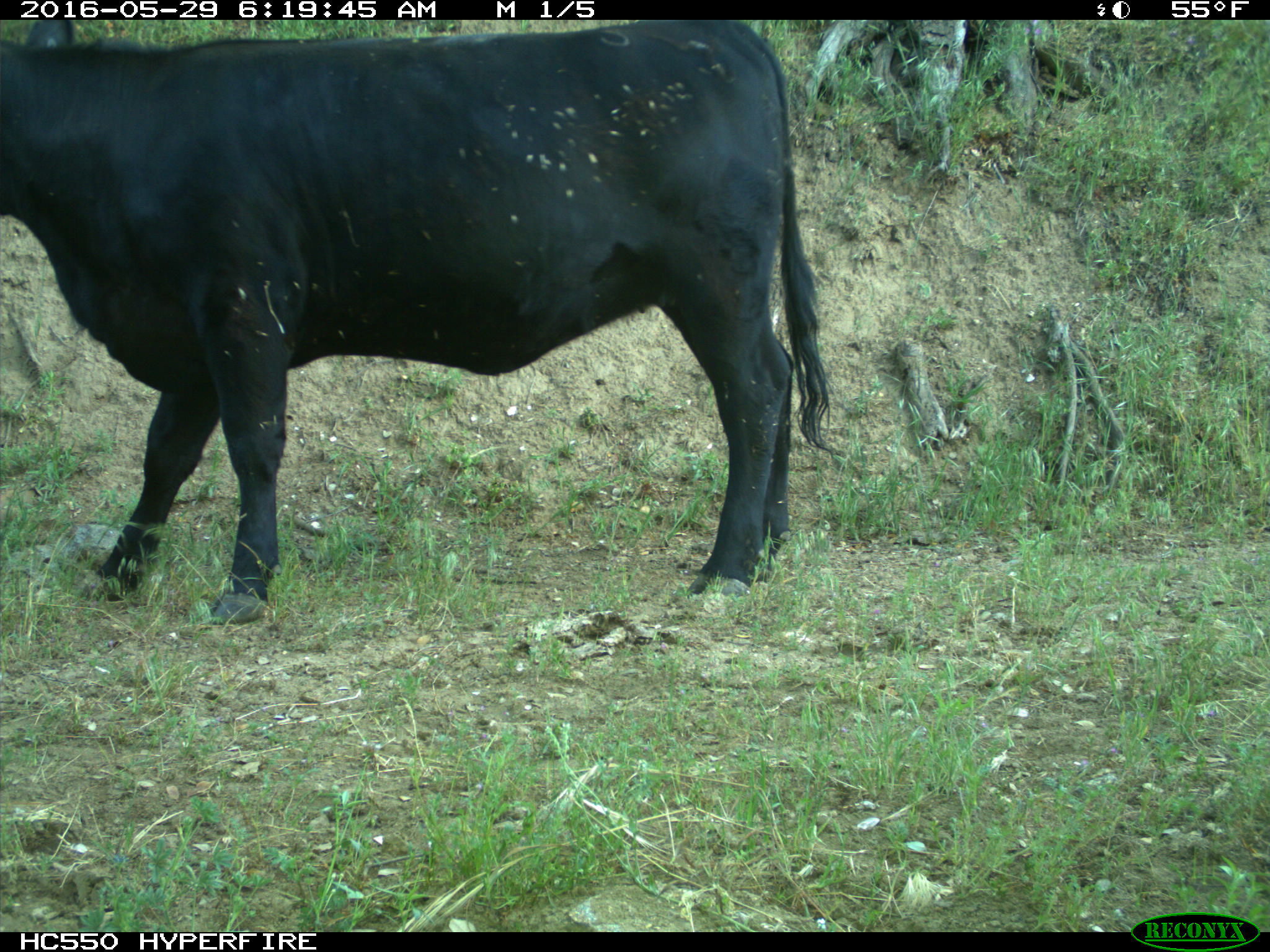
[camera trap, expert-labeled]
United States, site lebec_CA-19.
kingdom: Animalia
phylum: Chordata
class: Mammalia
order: Artiodactyla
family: Bovidae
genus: Bos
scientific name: Bos taurus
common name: domestic cow